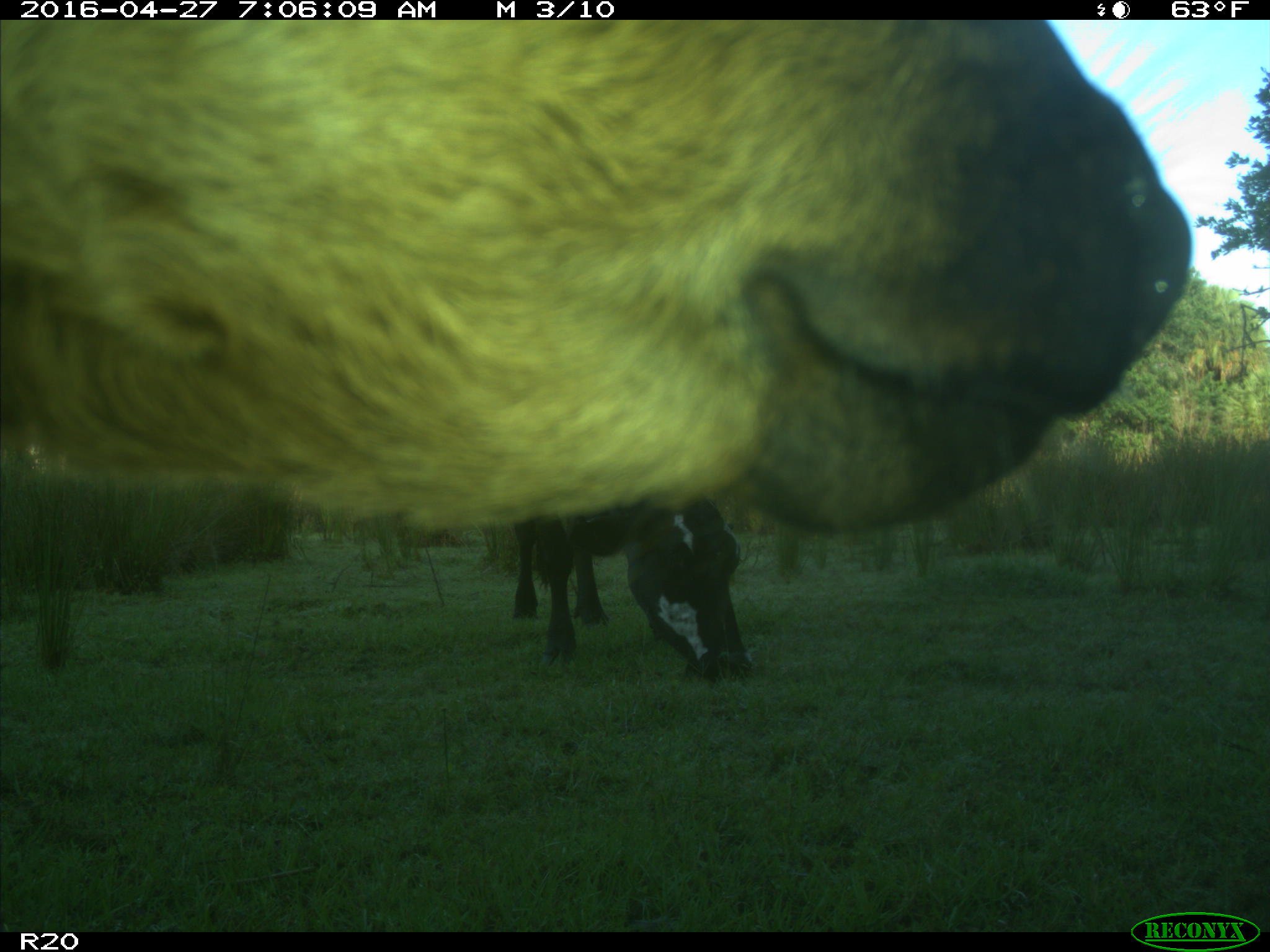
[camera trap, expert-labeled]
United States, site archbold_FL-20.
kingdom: Animalia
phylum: Chordata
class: Mammalia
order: Artiodactyla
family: Bovidae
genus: Bos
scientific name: Bos taurus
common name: domestic cow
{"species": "Bos taurus (domestic cow)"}